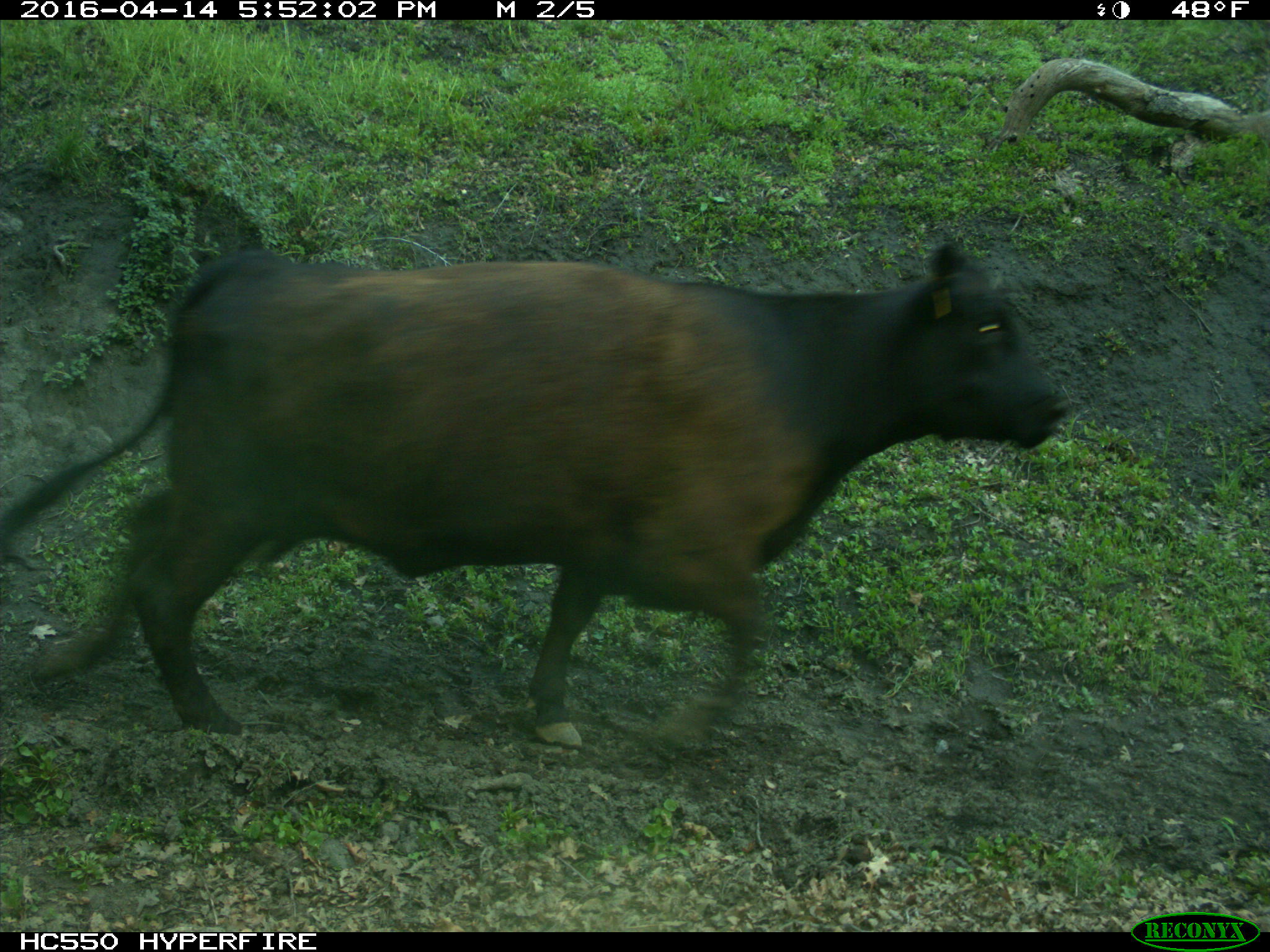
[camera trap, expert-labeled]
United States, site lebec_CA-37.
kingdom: Animalia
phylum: Chordata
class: Mammalia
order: Artiodactyla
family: Bovidae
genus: Bos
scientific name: Bos taurus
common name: domestic cow